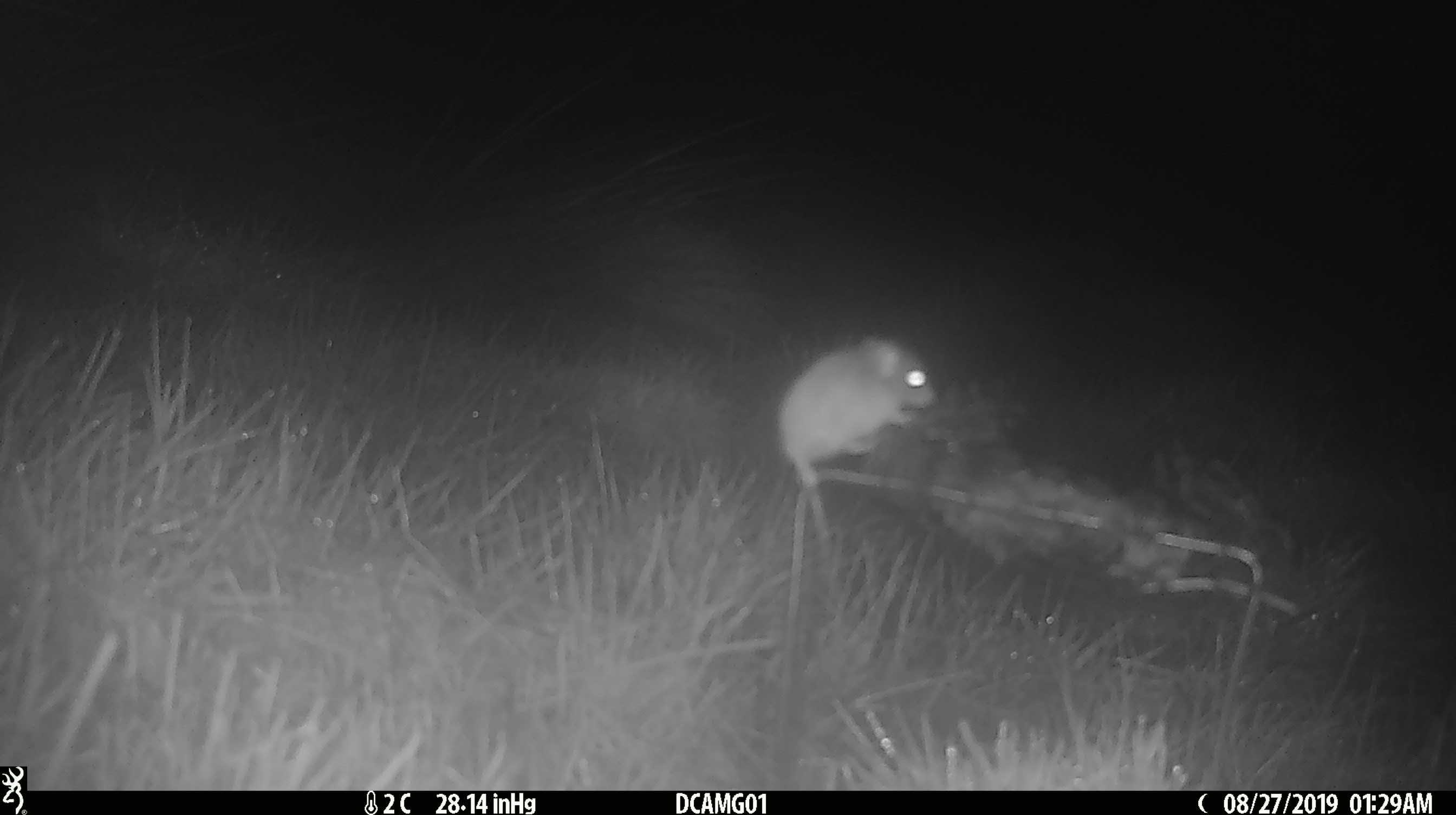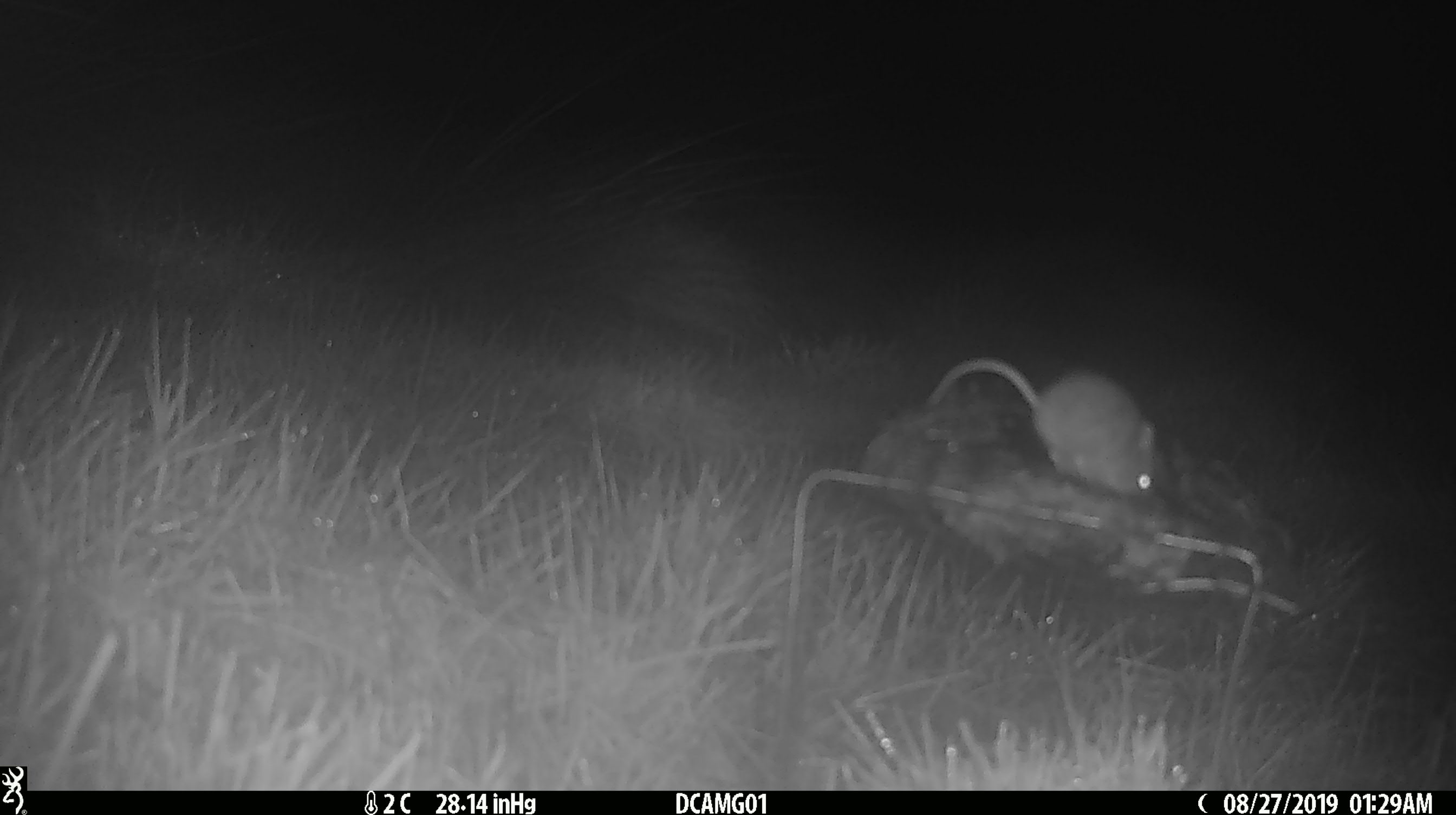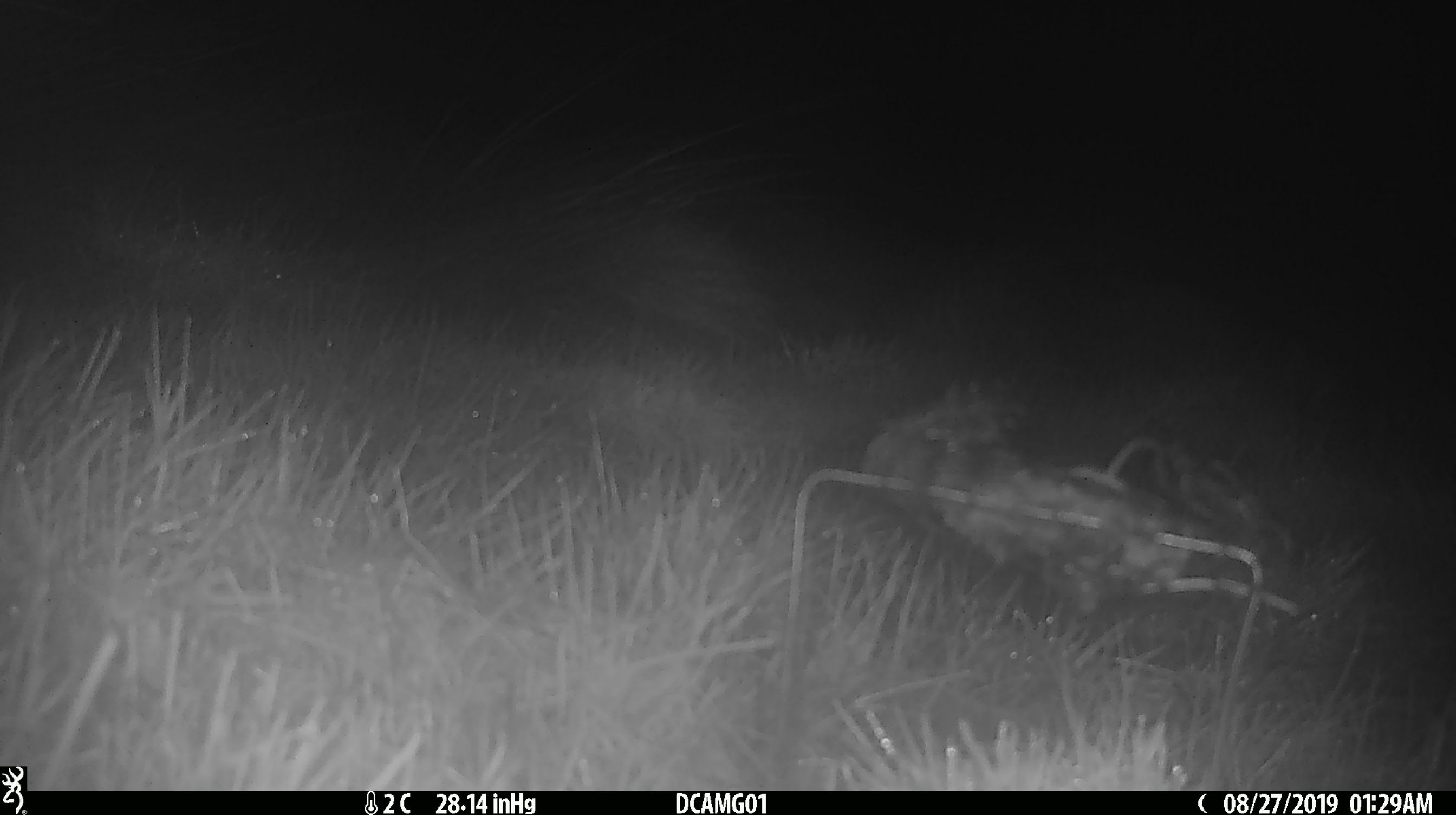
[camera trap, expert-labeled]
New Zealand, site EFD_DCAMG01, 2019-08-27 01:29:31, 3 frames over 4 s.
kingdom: Animalia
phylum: Chordata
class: Mammalia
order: Rodentia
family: Muridae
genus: Mus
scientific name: Mus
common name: mouse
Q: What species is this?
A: Mouse (Mus).